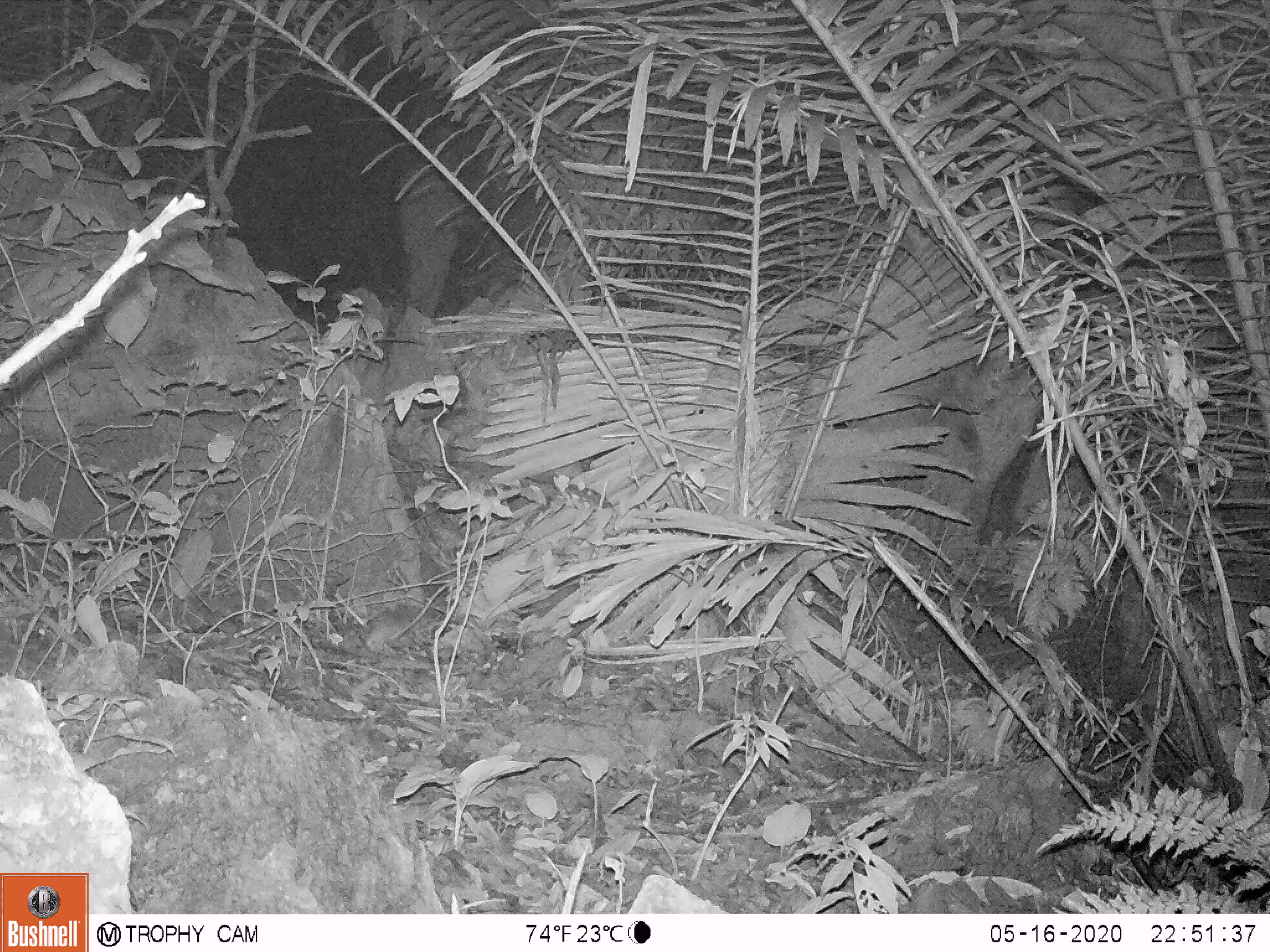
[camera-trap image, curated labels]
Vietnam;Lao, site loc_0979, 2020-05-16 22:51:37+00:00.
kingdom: Animalia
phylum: Chordata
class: Mammalia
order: Rodentia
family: Muridae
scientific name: Muridae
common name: old-world mice and rats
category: unidentified murid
Unidentified murid (old-world mice and rats) (Muridae). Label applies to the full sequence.